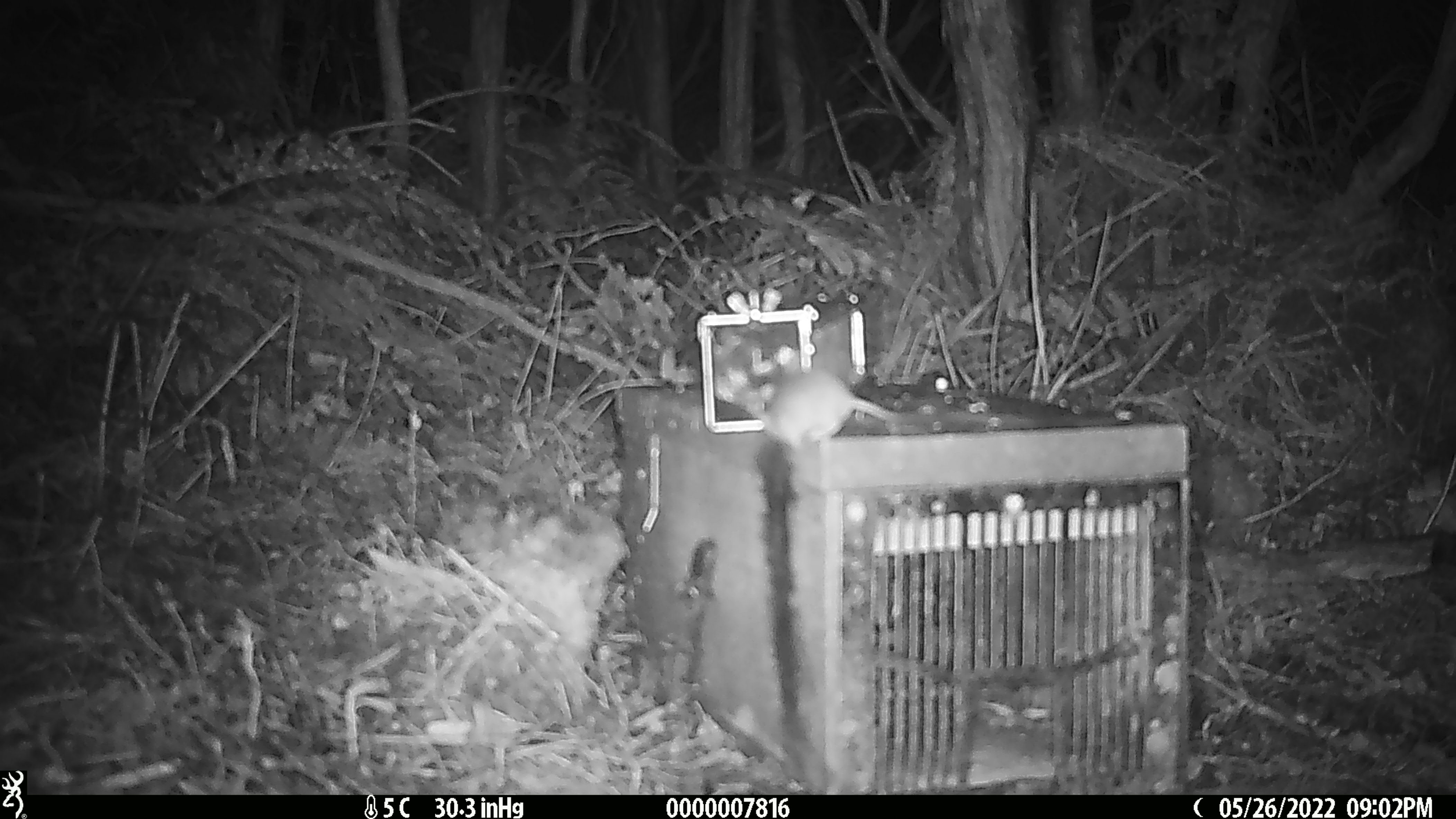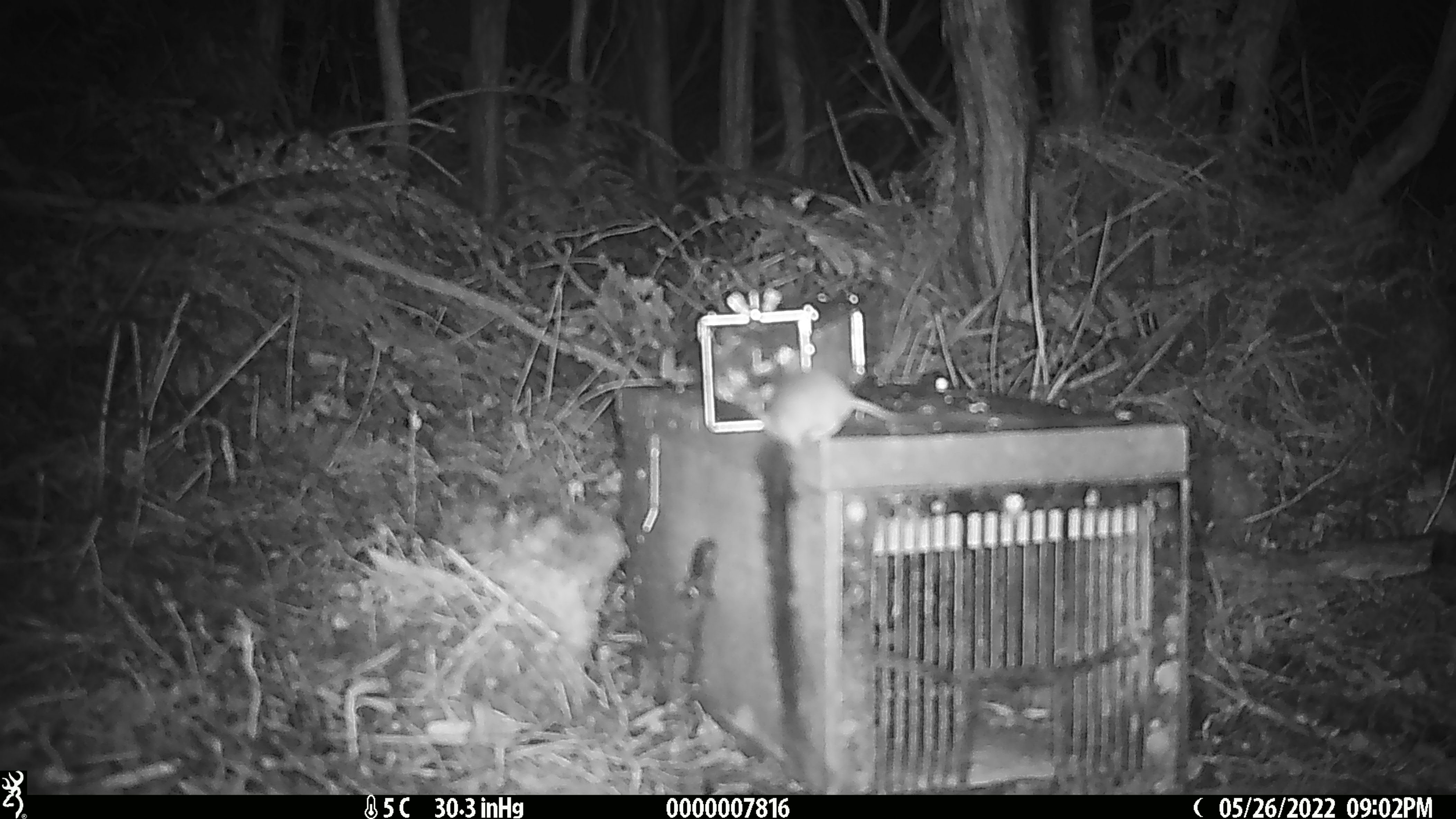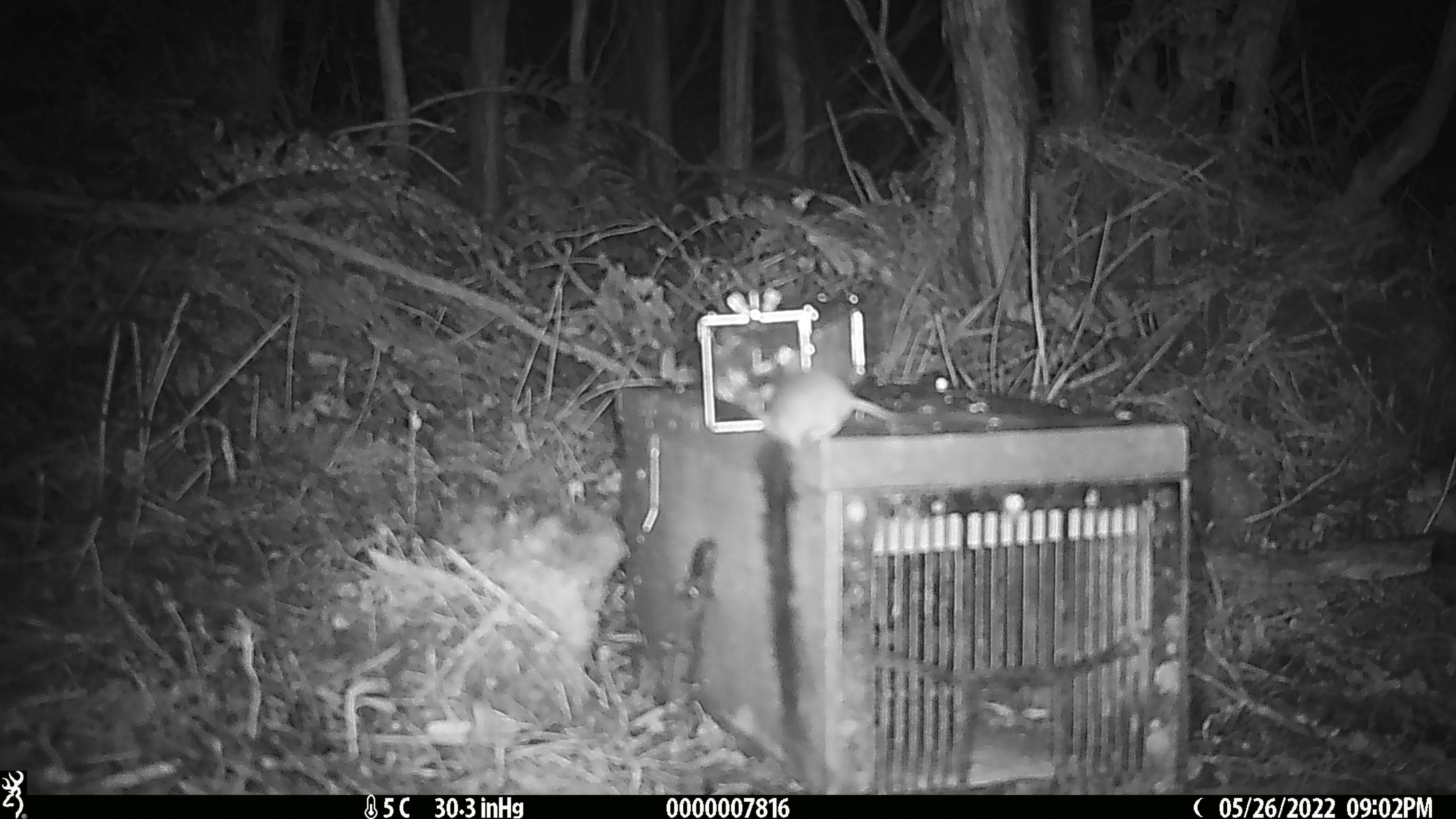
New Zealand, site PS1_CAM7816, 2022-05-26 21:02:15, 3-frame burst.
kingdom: Animalia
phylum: Chordata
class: Mammalia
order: Rodentia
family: Muridae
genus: Mus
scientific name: Mus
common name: mouse